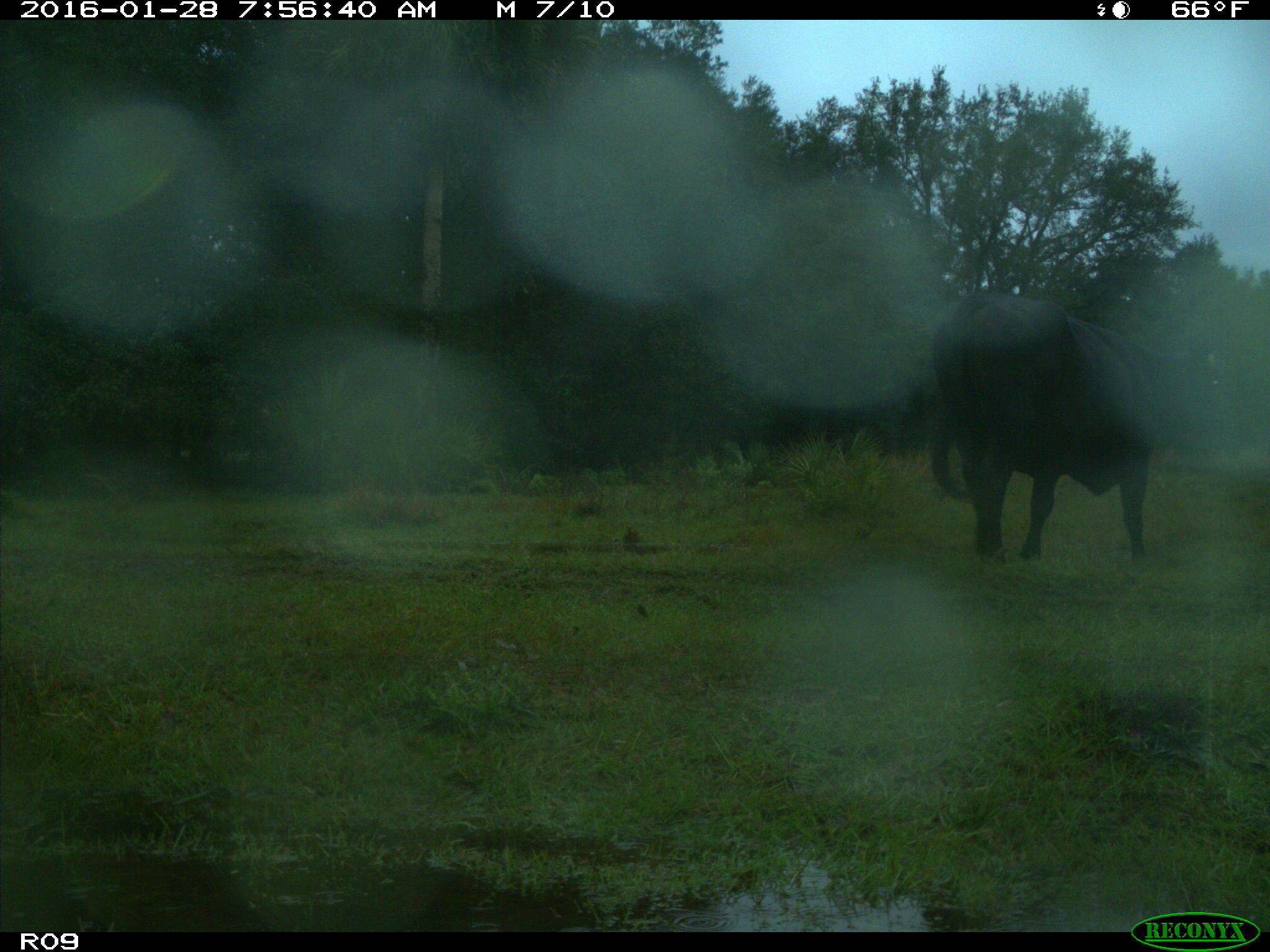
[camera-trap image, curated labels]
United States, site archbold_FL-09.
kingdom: Animalia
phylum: Chordata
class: Mammalia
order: Artiodactyla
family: Bovidae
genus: Bos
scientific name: Bos taurus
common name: domestic cow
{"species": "Bos taurus (domestic cow)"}